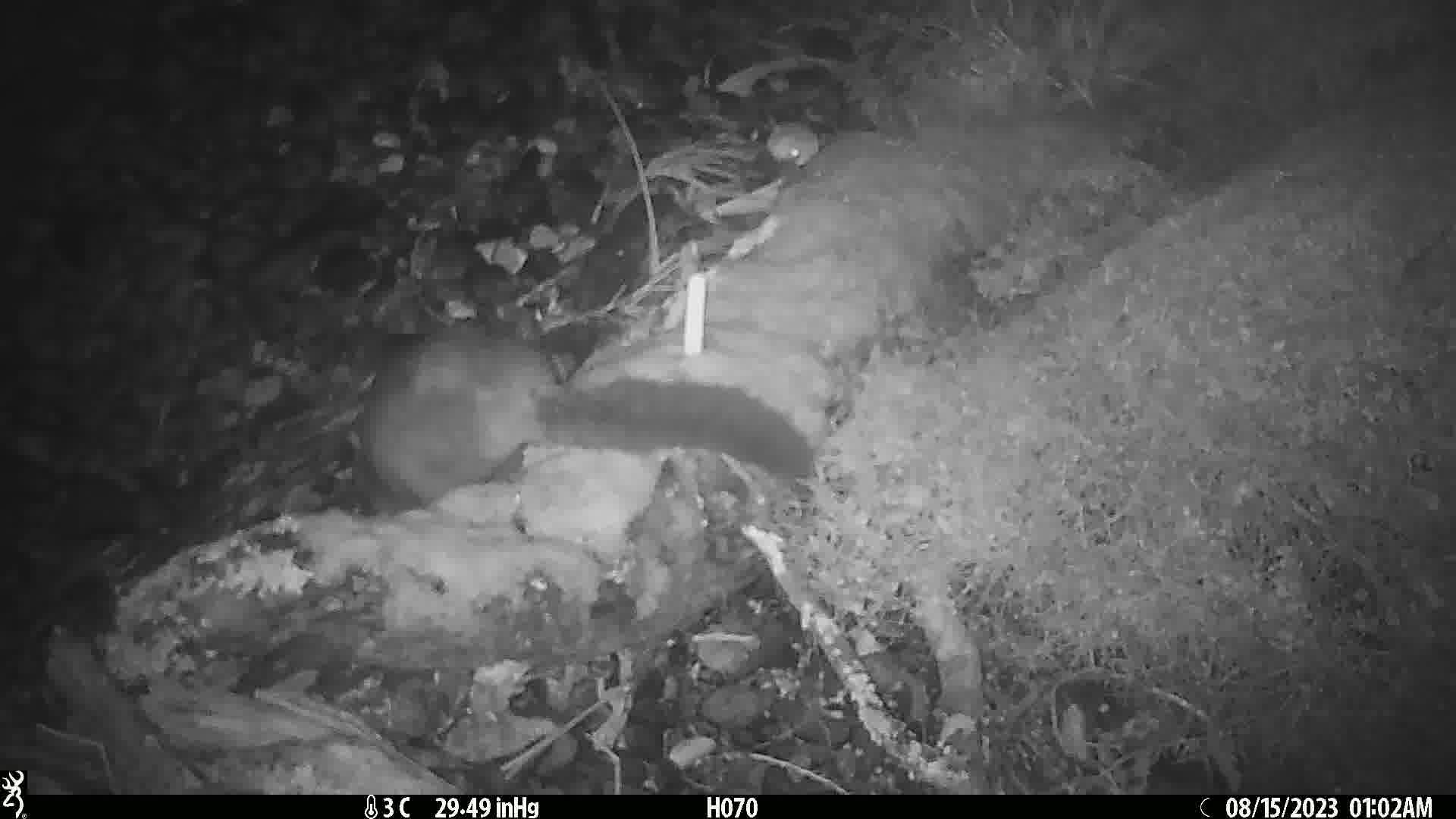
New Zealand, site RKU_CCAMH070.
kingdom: Animalia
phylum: Chordata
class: Mammalia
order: Diprotodontia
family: Phalangeridae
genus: Trichosurus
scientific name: Trichosurus vulpecula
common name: common brushtail possum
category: possum